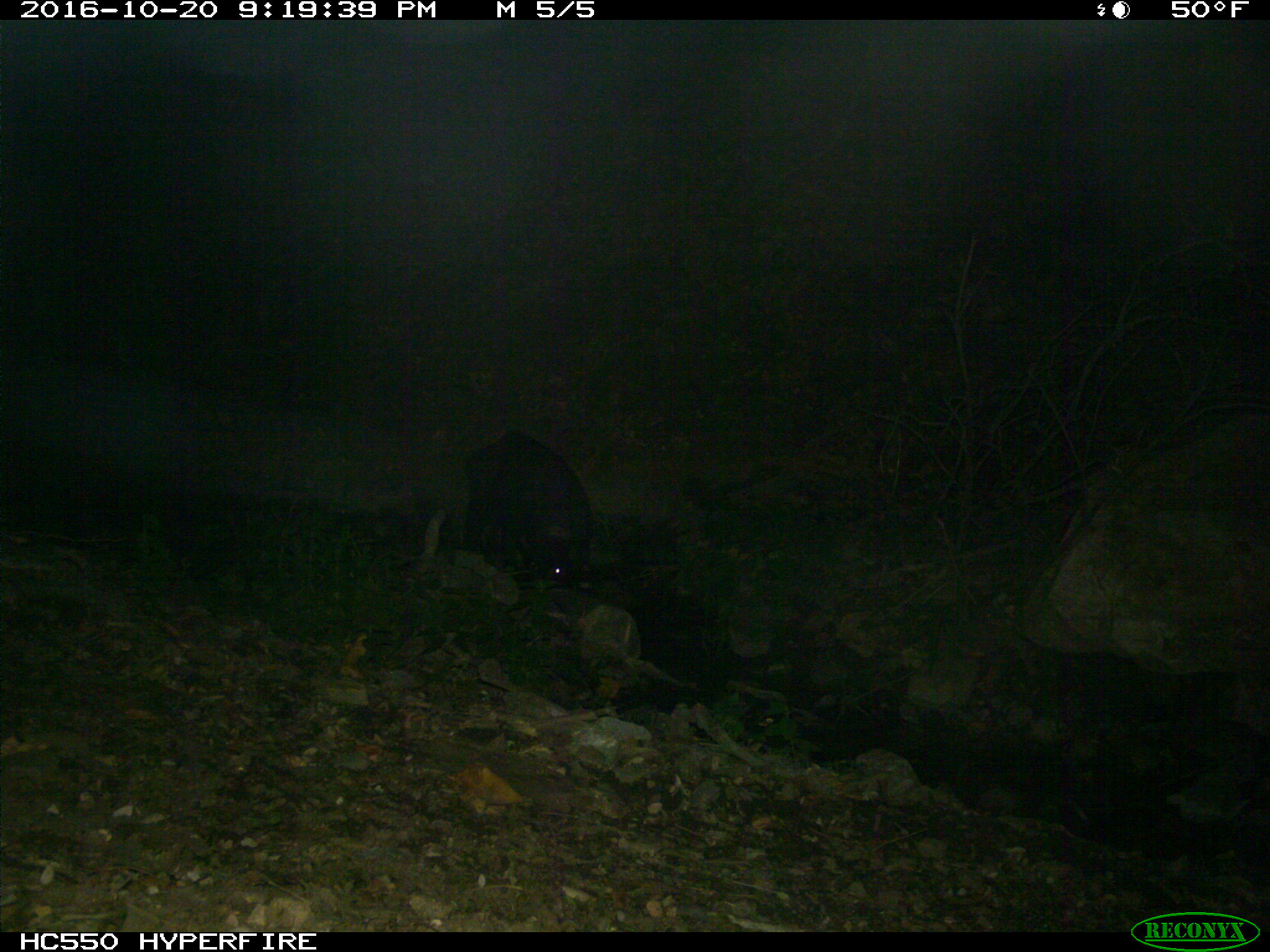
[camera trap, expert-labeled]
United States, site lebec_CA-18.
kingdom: Animalia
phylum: Chordata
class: Mammalia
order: Artiodactyla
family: Suidae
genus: Sus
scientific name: Sus scrofa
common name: wild boar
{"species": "Sus scrofa (wild boar)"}